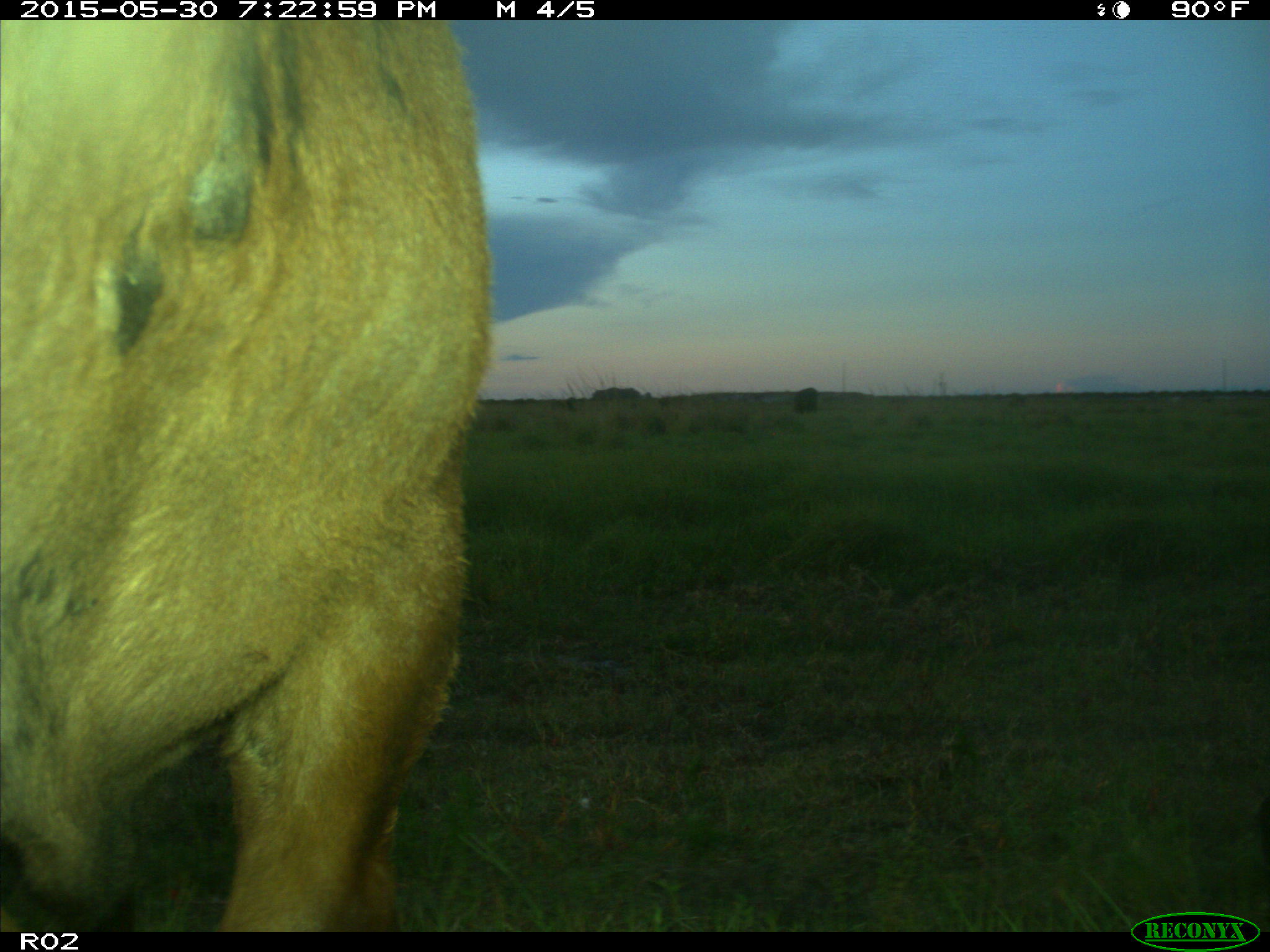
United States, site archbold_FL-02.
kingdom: Animalia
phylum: Chordata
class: Mammalia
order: Artiodactyla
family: Bovidae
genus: Bos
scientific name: Bos taurus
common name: domestic cow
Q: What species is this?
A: Bos taurus (domestic cow).